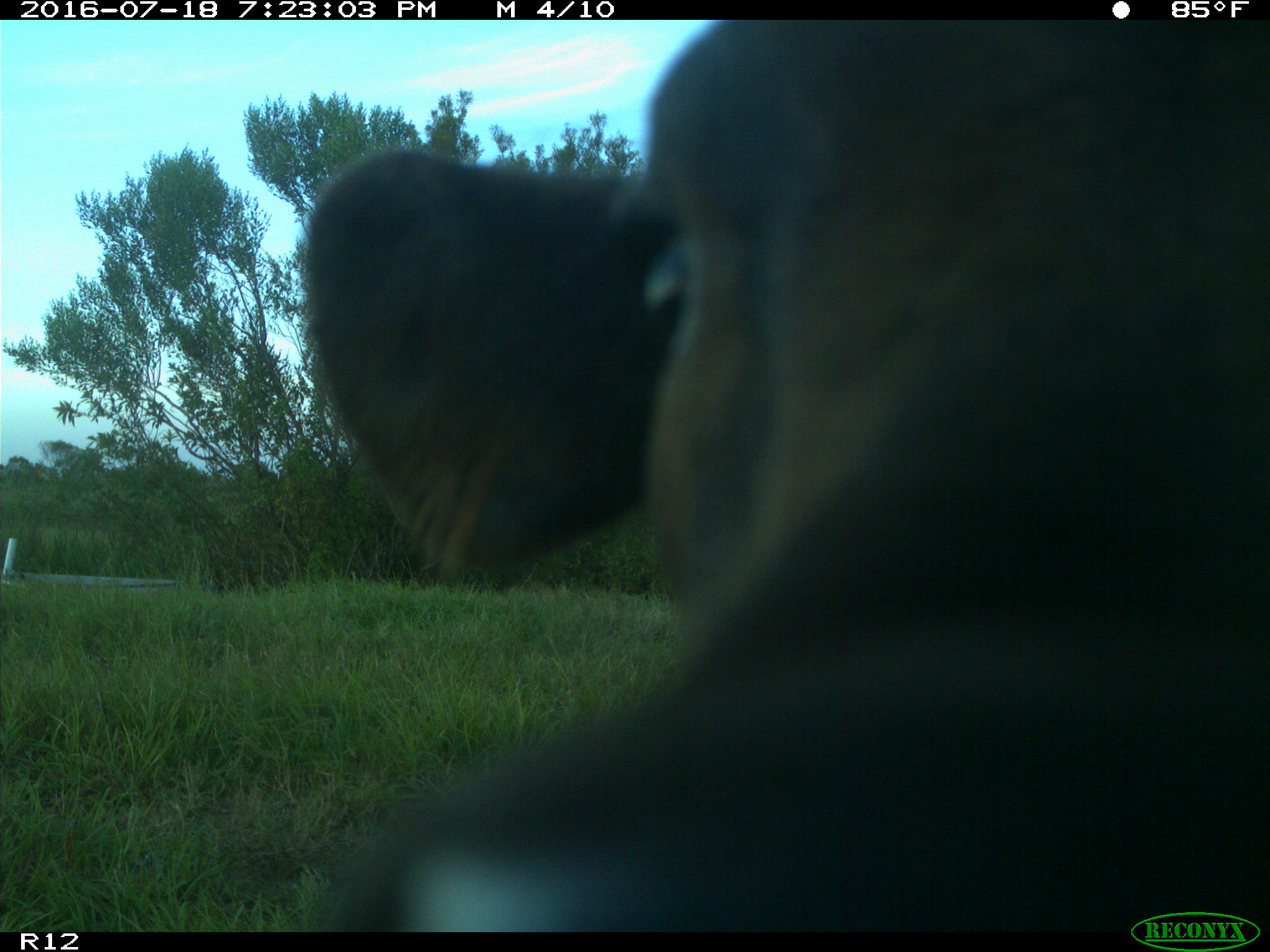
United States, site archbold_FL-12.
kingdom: Animalia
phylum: Chordata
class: Mammalia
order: Artiodactyla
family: Bovidae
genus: Bos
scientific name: Bos taurus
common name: domestic cow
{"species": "Bos taurus (domestic cow)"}